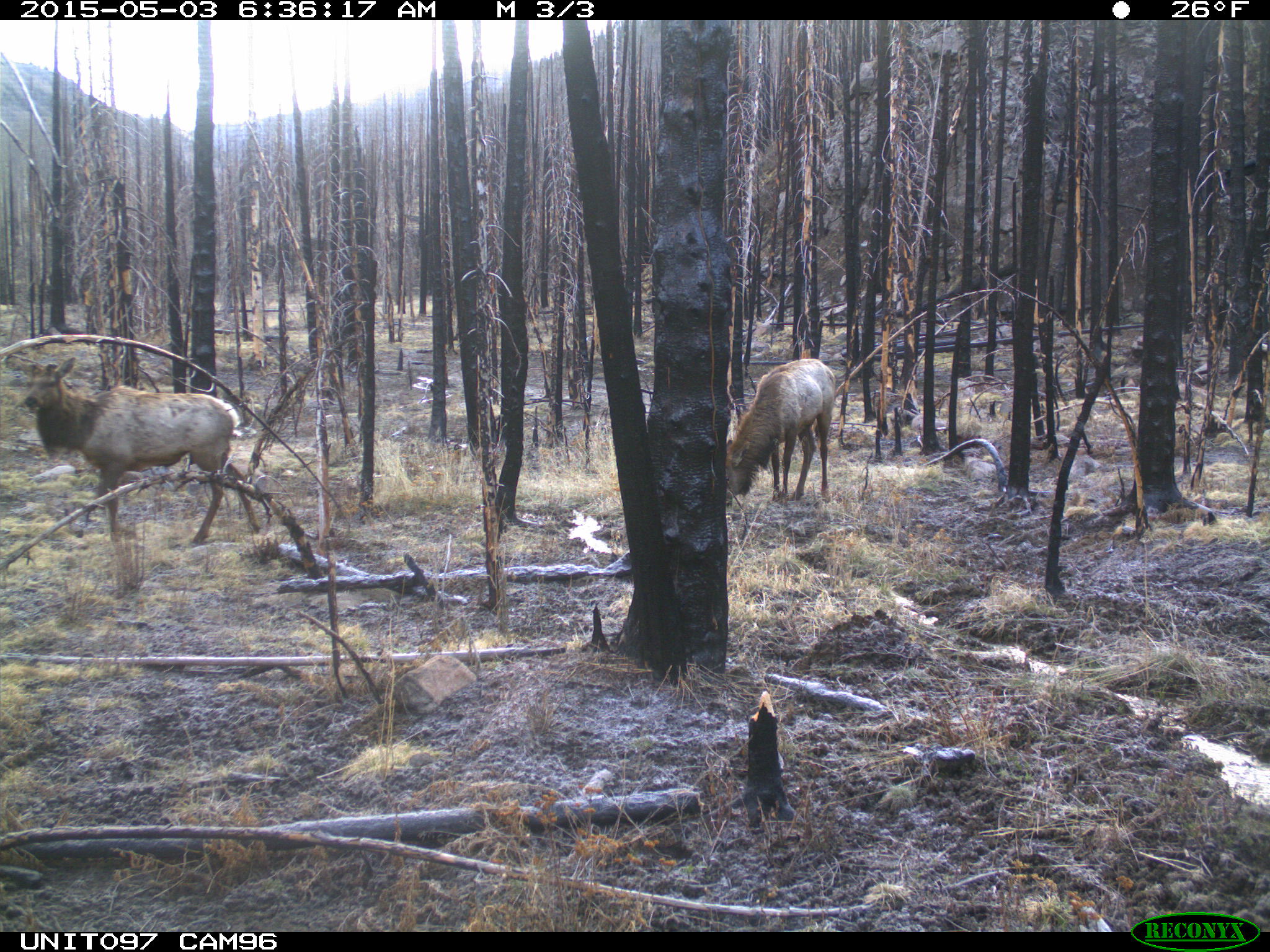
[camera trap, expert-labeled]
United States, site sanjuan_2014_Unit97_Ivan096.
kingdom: Animalia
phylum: Chordata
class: Mammalia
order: Artiodactyla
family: Cervidae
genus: Cervus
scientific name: Cervus elaphus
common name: red deer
Cervus elaphus (red deer).